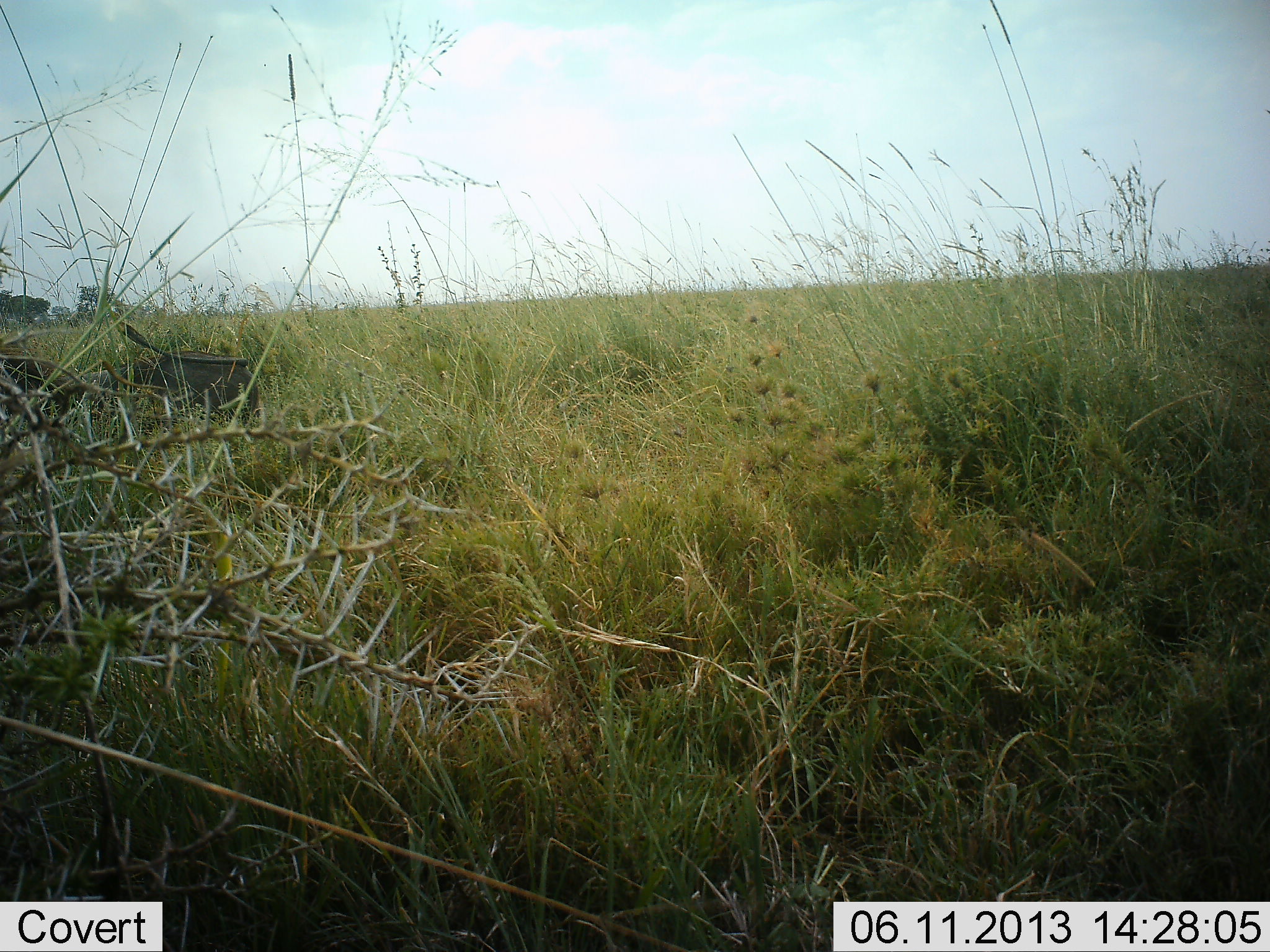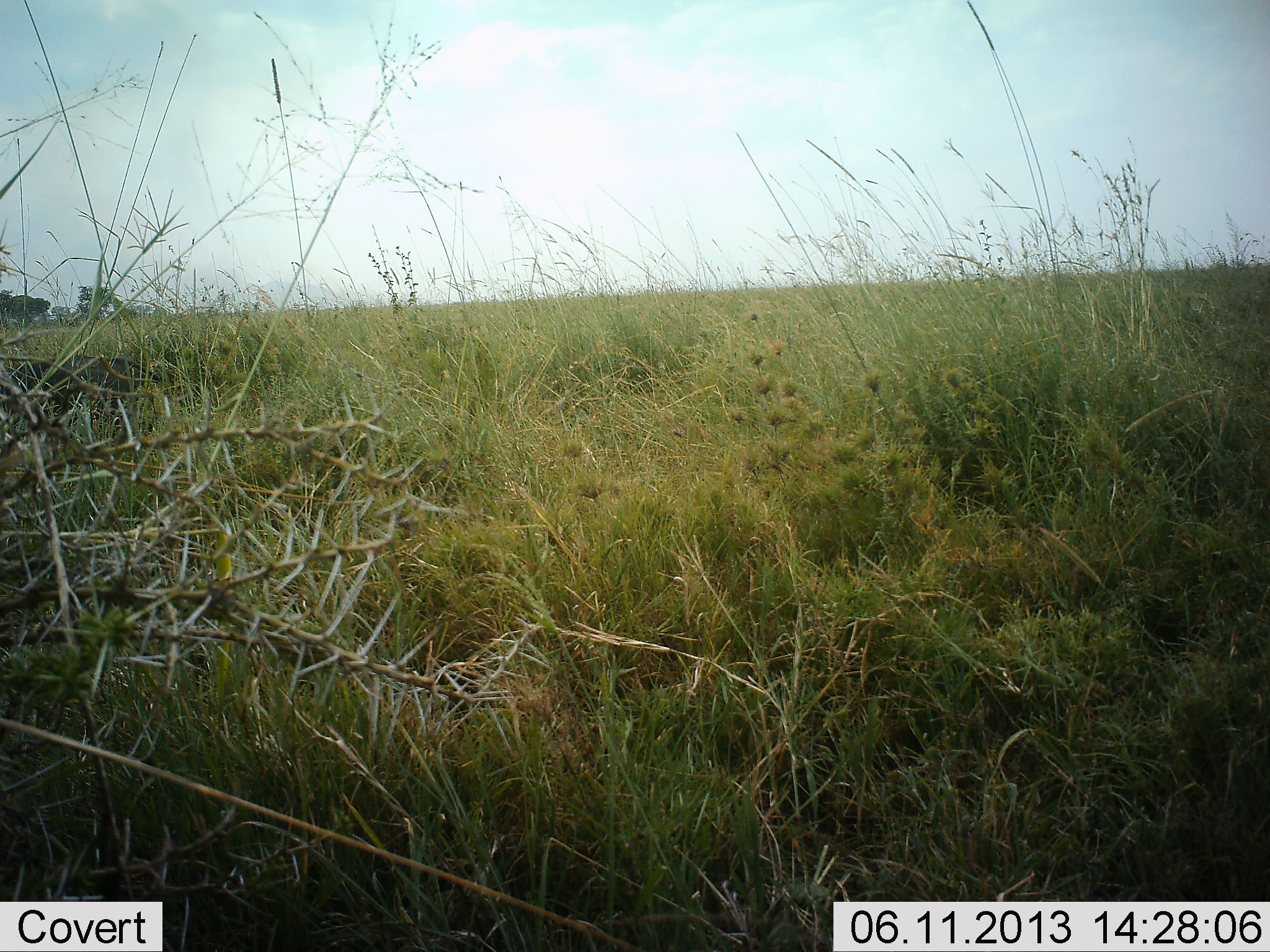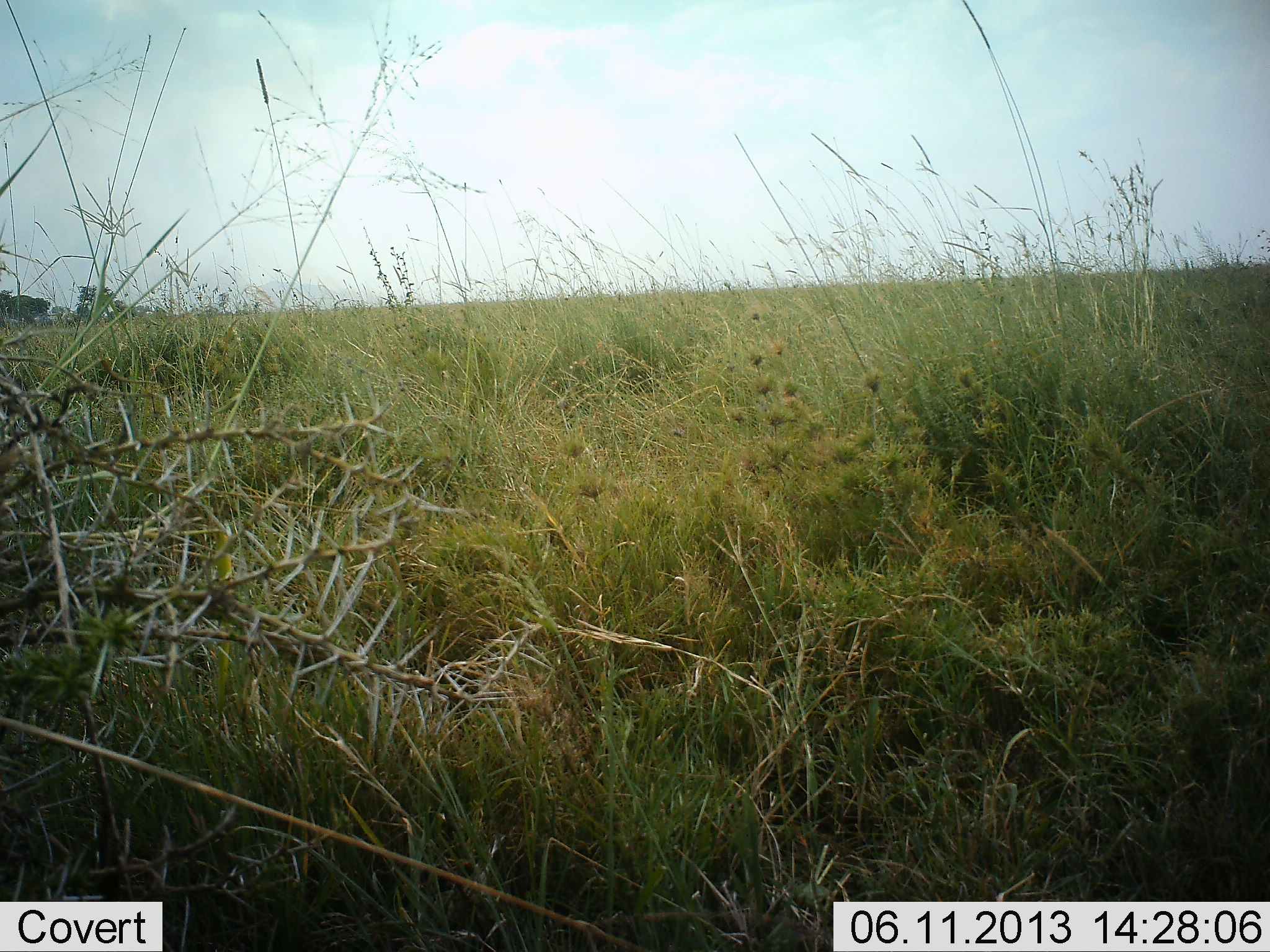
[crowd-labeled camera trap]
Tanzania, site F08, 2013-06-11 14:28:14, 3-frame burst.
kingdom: Animalia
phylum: Chordata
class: Mammalia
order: Artiodactyla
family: Suidae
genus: Phacochoerus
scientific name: Phacochoerus africanus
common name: warthog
Warthog (Phacochoerus africanus), count 2. Behavior (volunteer vote fractions): standing 10%, resting 0%, moving 100%, interacting 0%. Young present (vote fraction): 0%. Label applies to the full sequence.